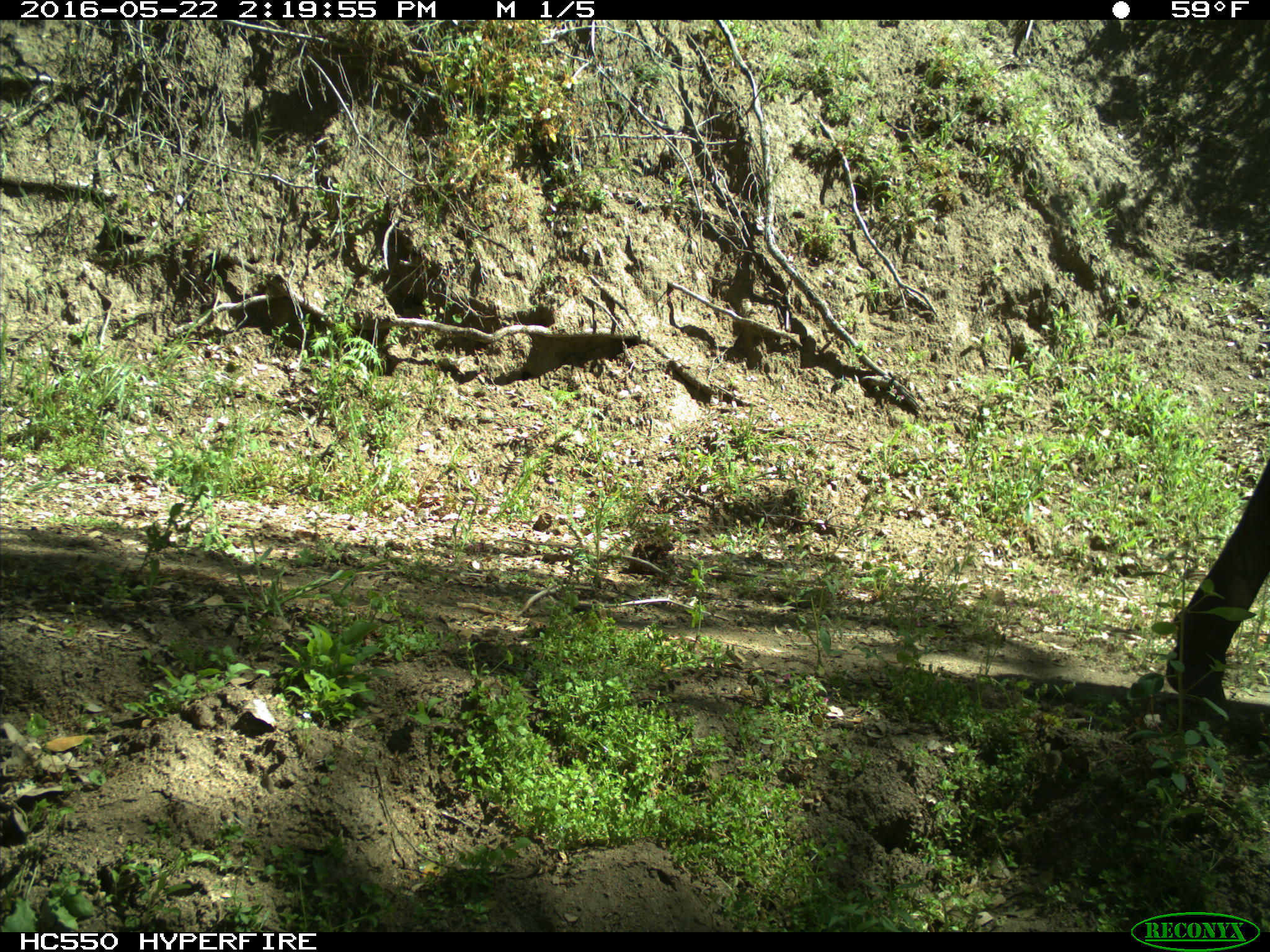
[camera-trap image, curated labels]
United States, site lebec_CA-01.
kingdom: Animalia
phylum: Chordata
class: Mammalia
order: Artiodactyla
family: Bovidae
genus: Bos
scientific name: Bos taurus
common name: domestic cow